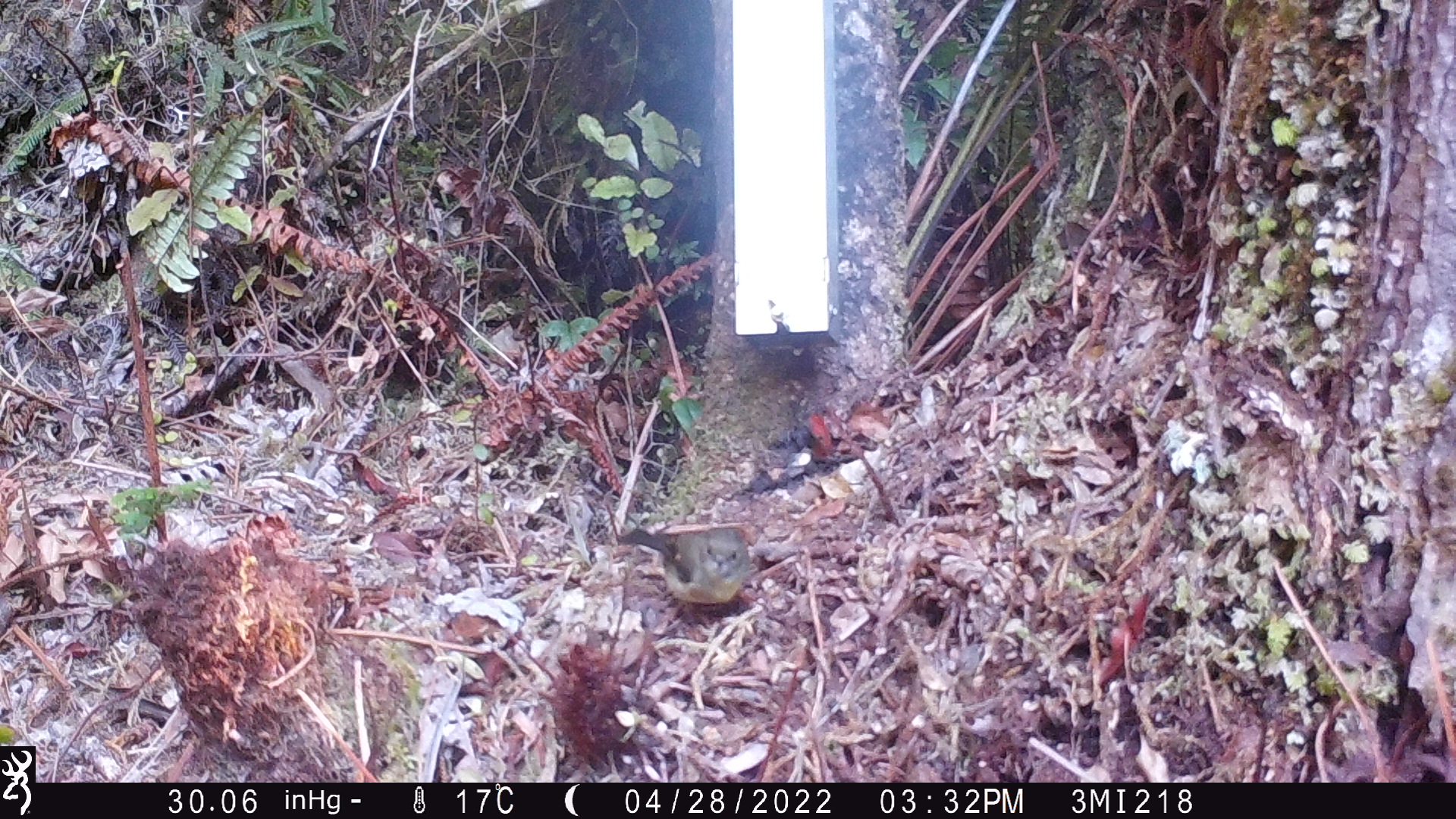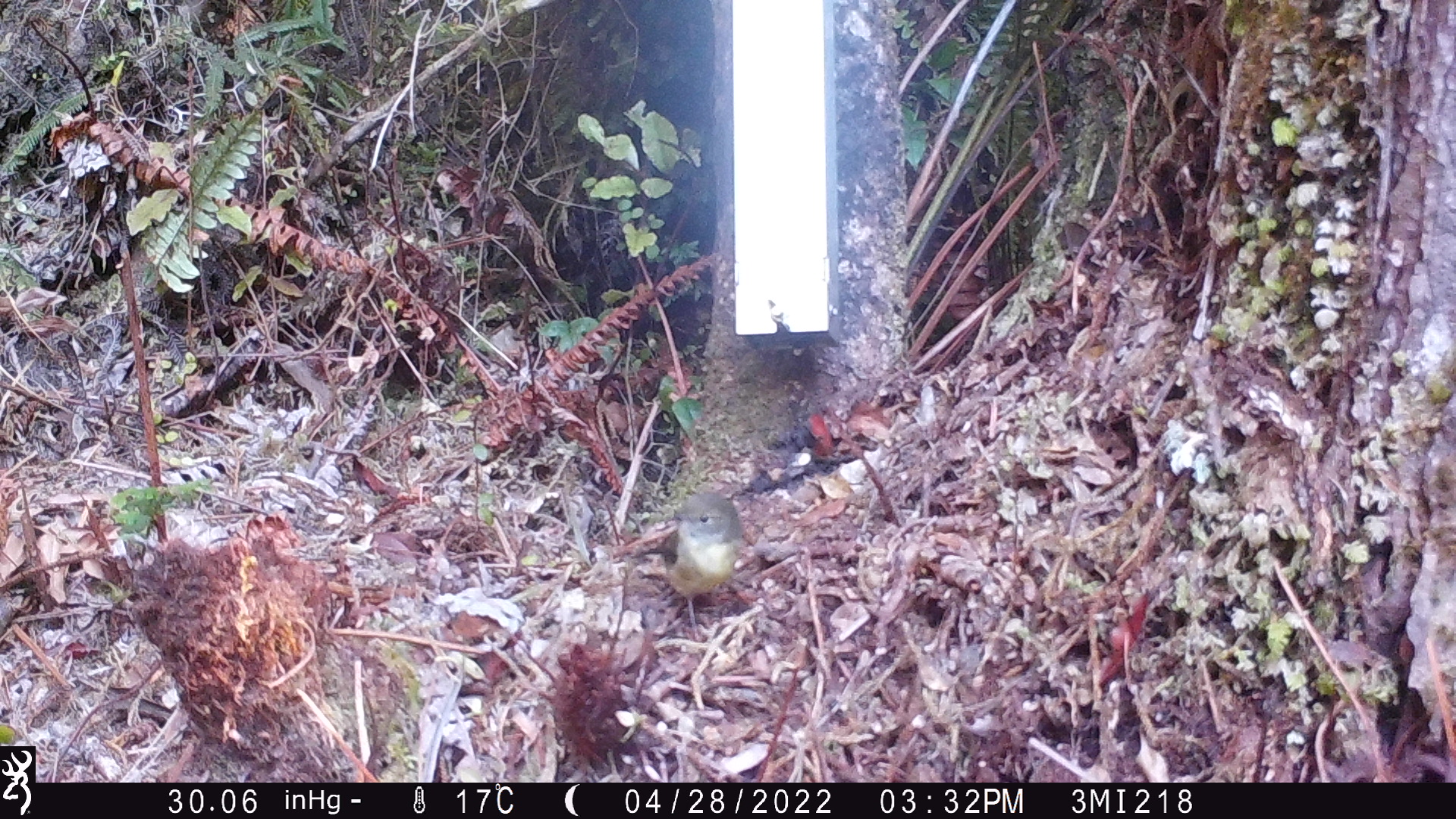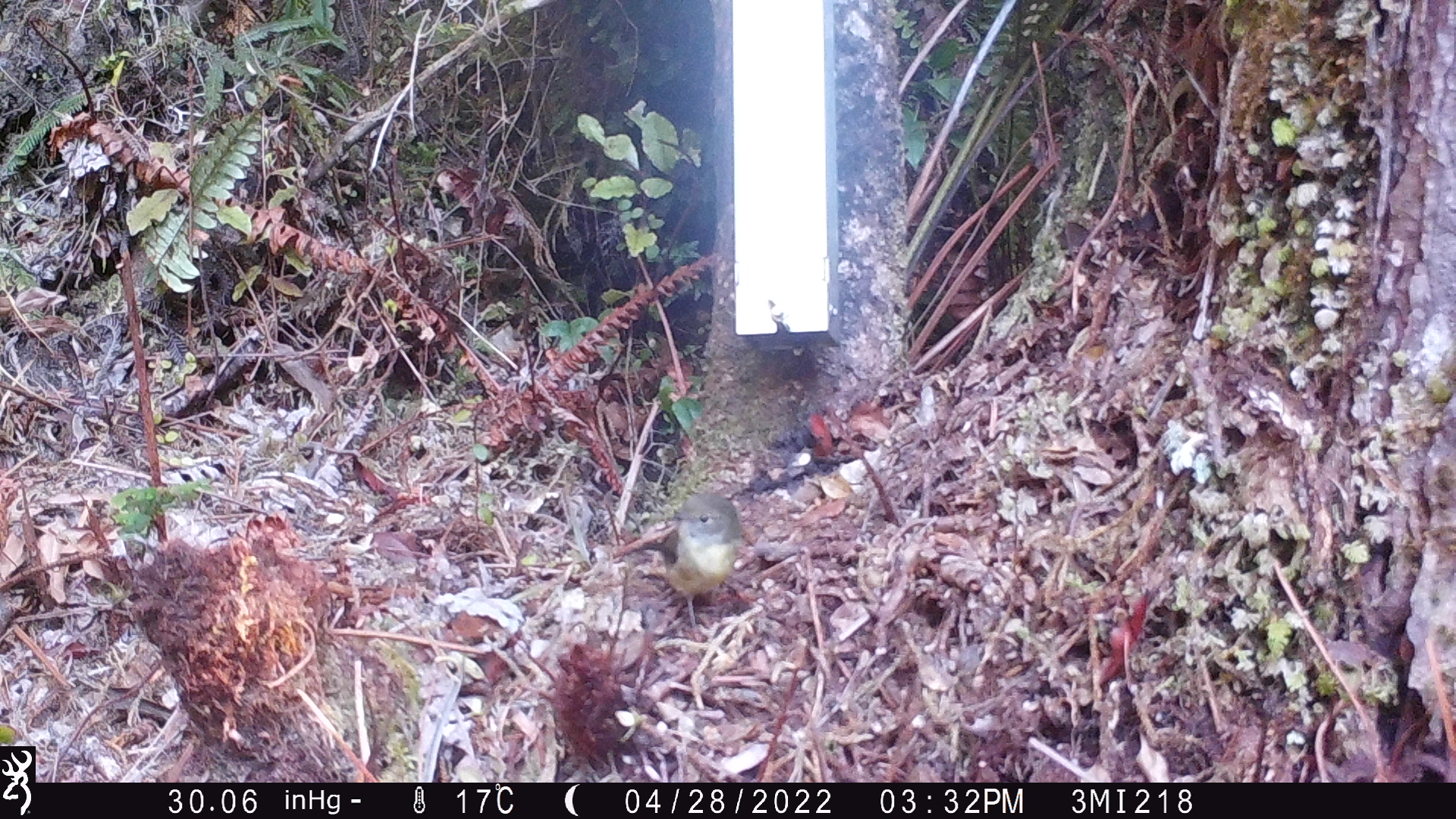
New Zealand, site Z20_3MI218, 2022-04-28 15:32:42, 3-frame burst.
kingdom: Animalia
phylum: Chordata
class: Aves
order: Passeriformes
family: Petroicidae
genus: Petroica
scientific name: Petroica macrocephala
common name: tomtit